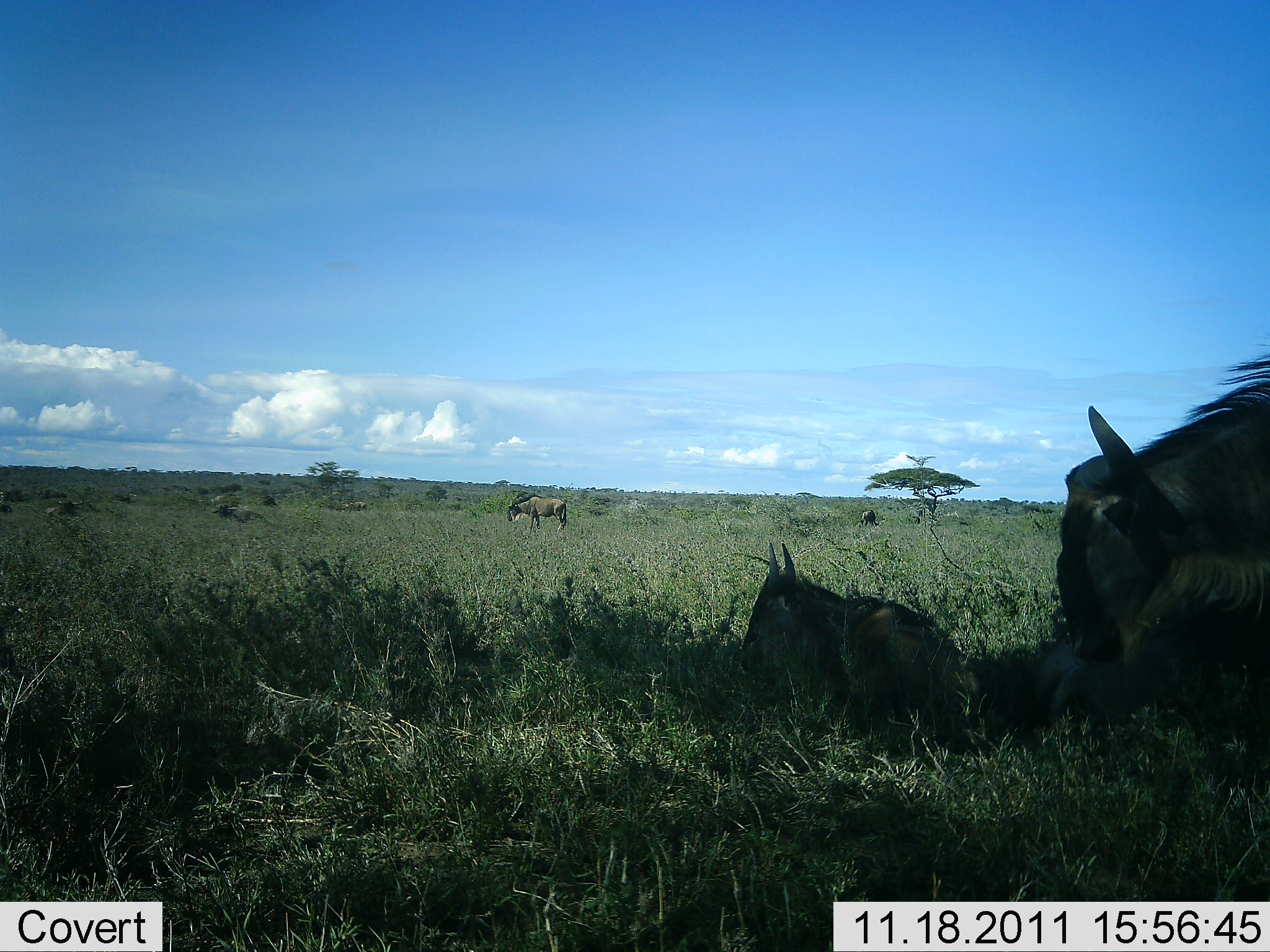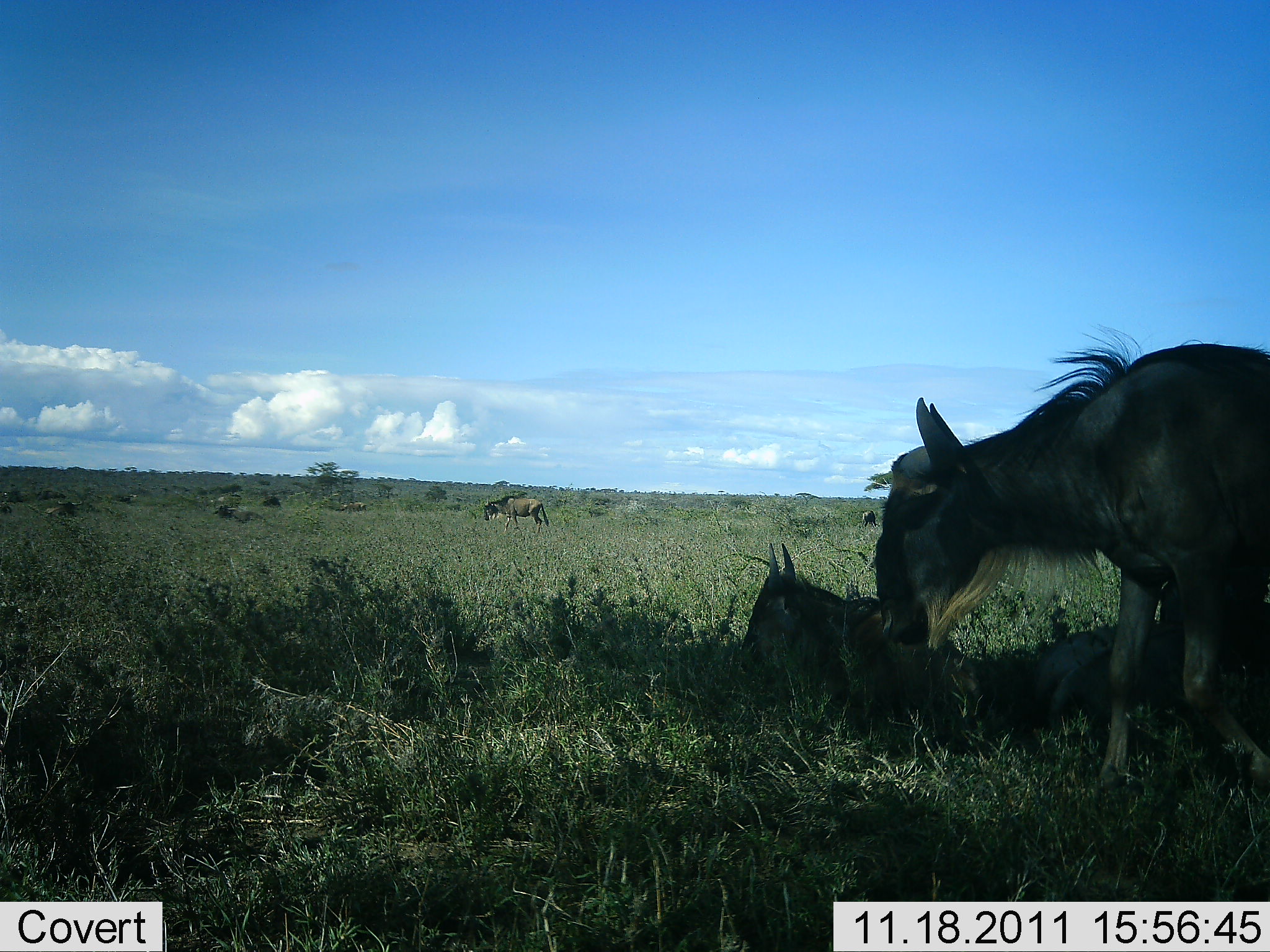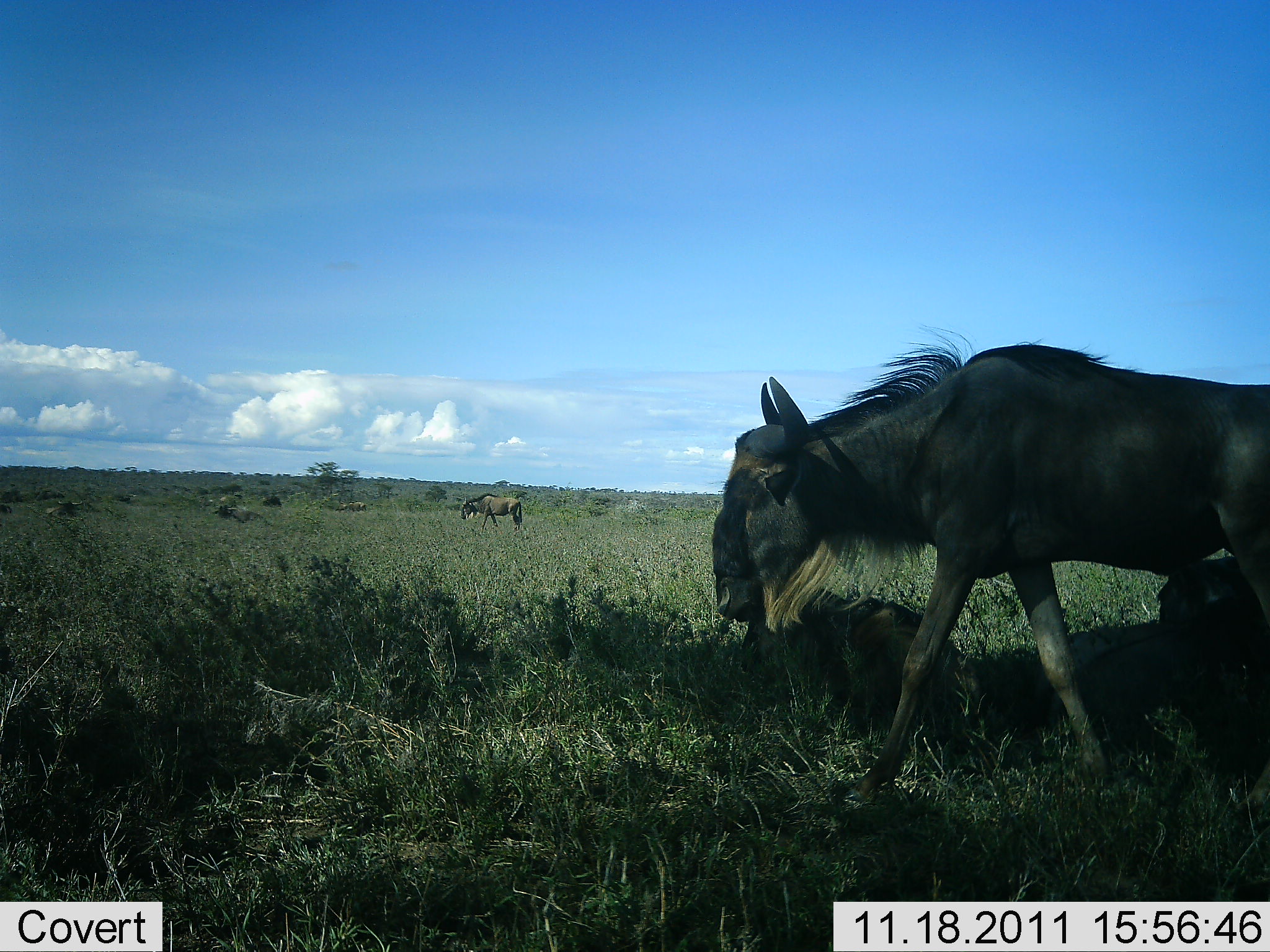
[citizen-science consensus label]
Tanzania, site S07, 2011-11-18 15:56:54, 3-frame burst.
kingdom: Animalia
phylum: Chordata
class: Mammalia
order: Artiodactyla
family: Bovidae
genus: Connochaetes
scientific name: Connochaetes taurinus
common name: blue wildebeest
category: wildebeest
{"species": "wildebeest (blue wildebeest) (Connochaetes taurinus)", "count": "8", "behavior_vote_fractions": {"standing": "27%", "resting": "64%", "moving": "100%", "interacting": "0%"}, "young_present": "0%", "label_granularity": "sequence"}